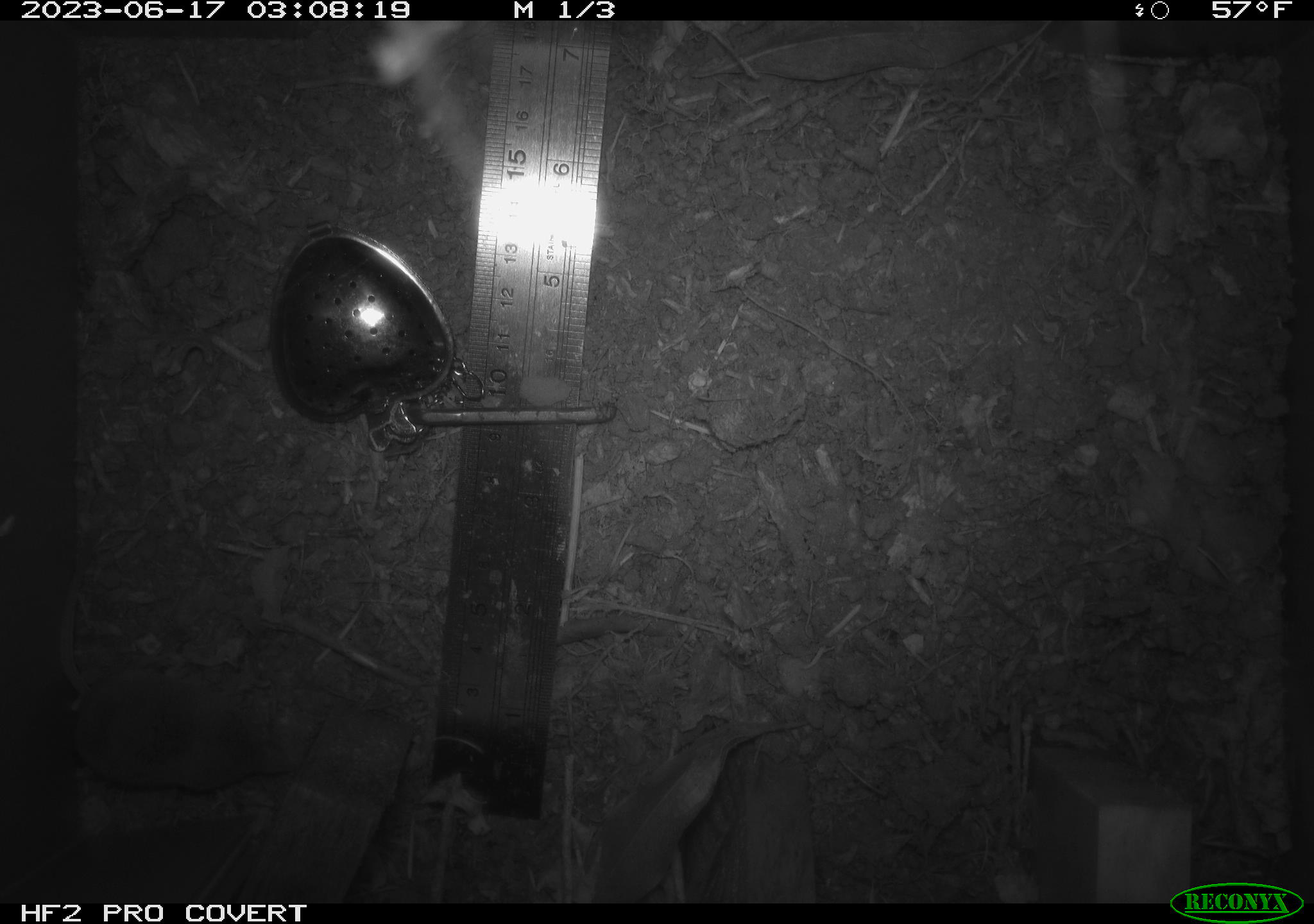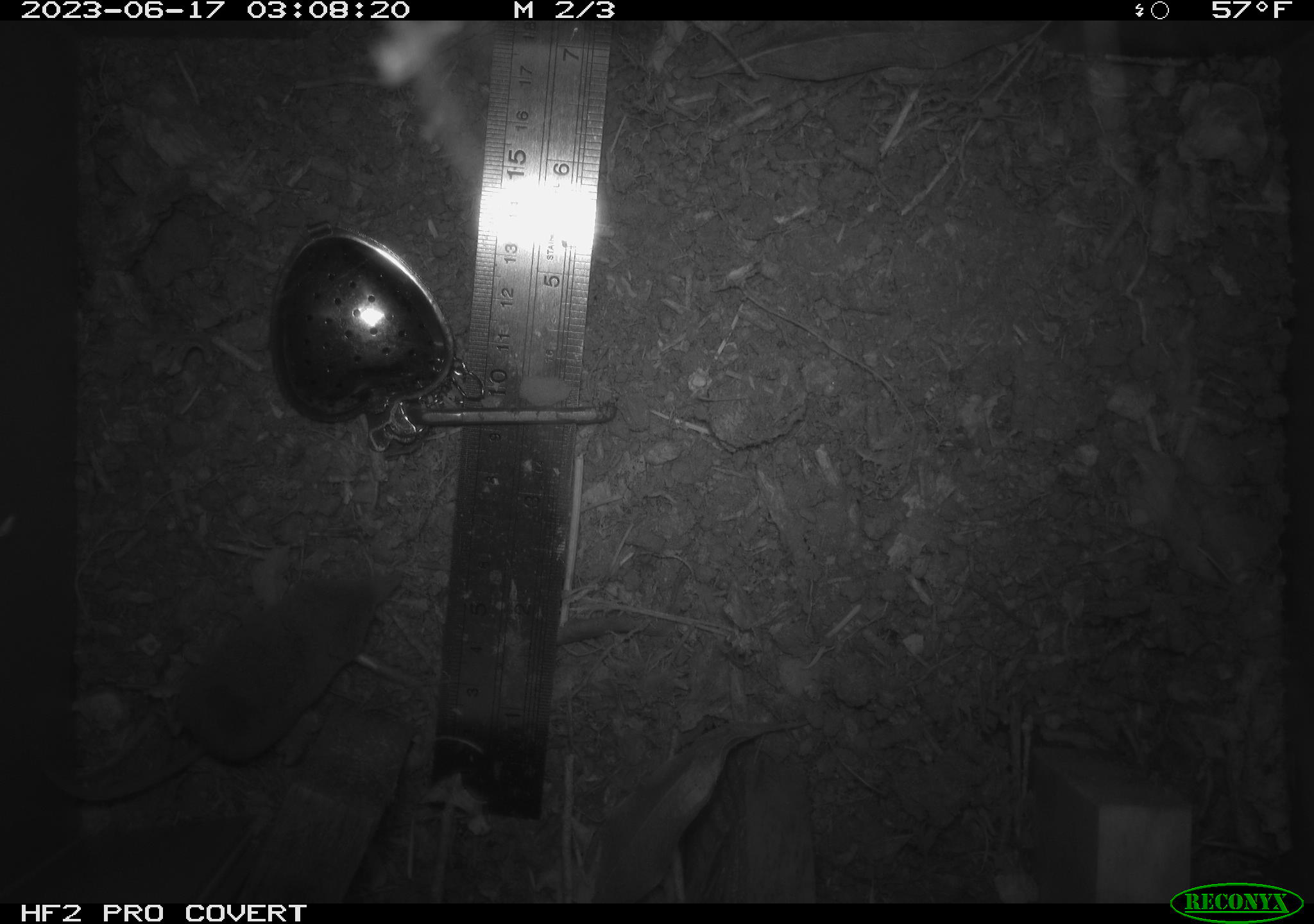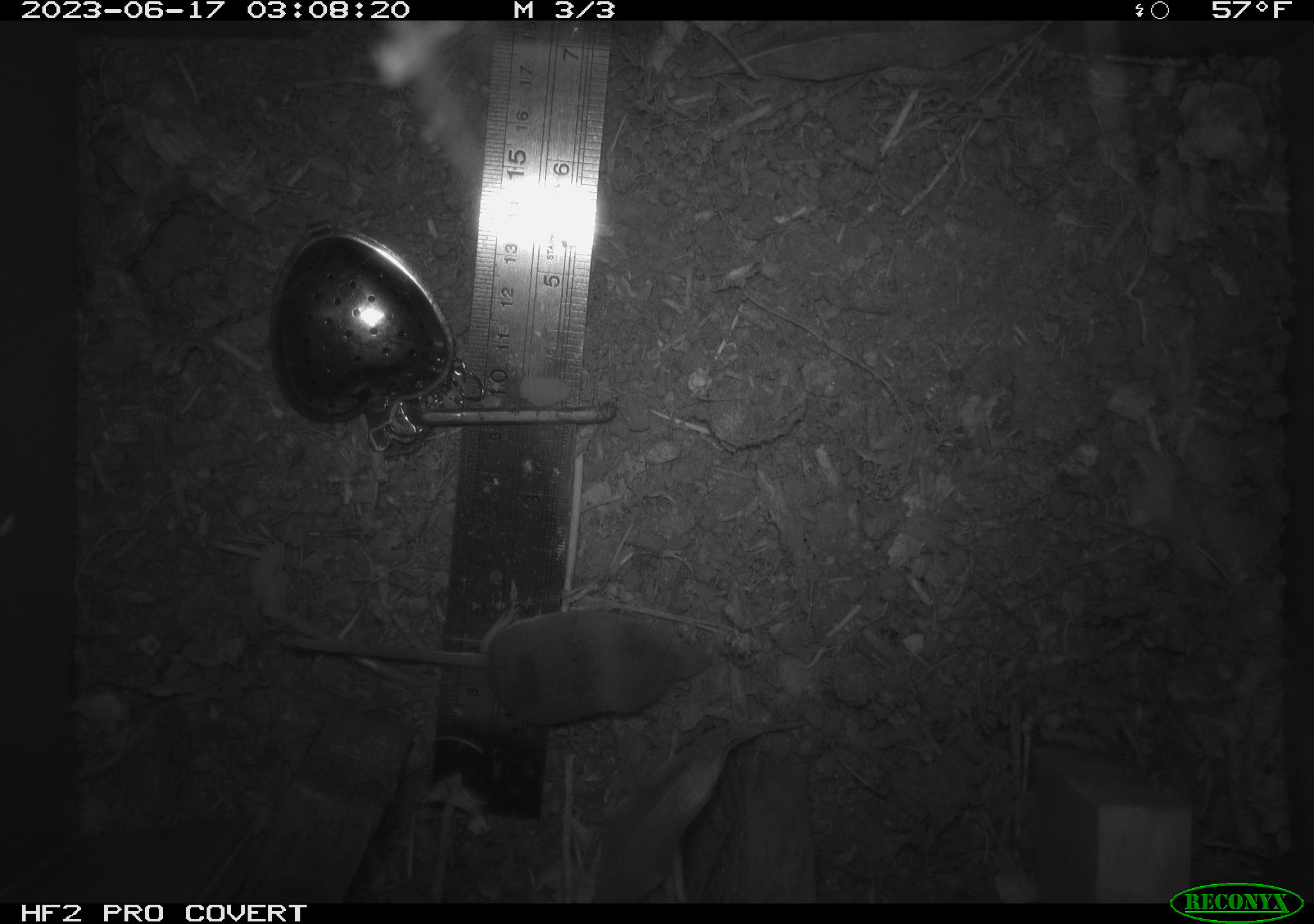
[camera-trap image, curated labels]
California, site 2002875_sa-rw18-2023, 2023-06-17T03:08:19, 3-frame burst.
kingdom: Animalia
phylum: Chordata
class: Mammalia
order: Eulipotyphla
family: Soricidae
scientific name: Soricidae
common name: shrews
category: soricidae family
Soricidae family (shrews) (Soricidae).